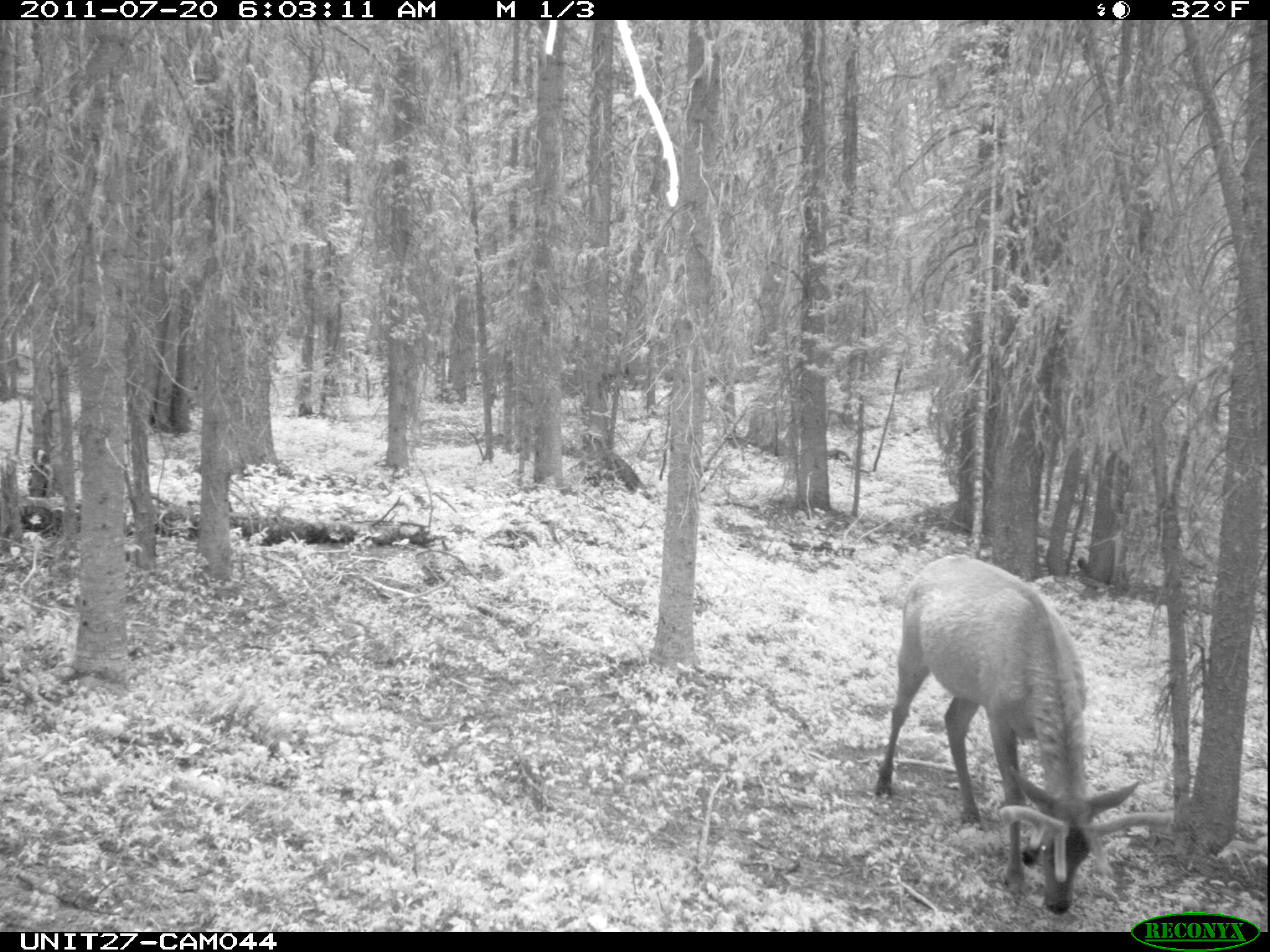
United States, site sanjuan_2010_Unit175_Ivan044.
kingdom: Animalia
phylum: Chordata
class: Mammalia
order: Artiodactyla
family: Cervidae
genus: Cervus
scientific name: Cervus elaphus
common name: red deer